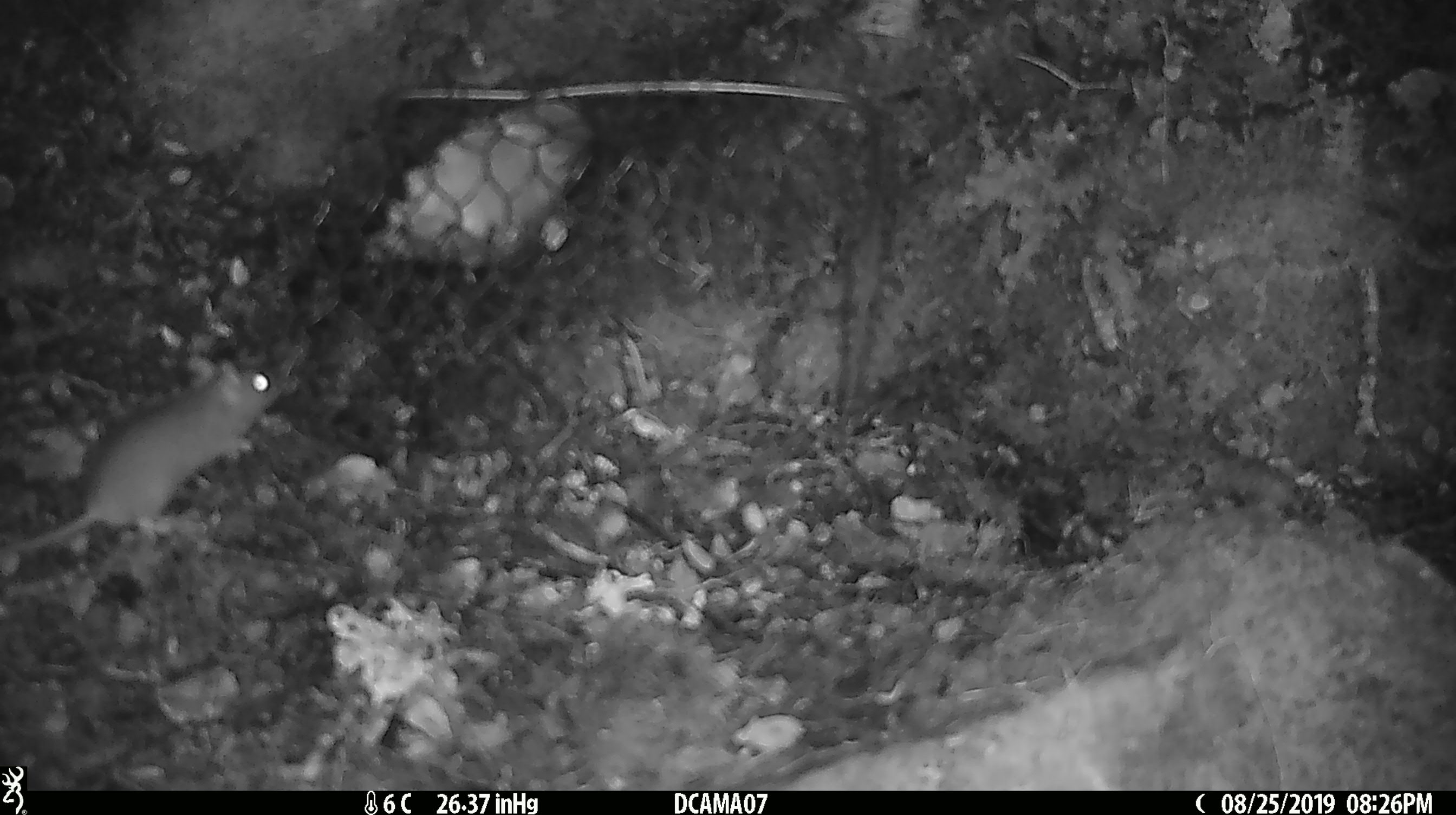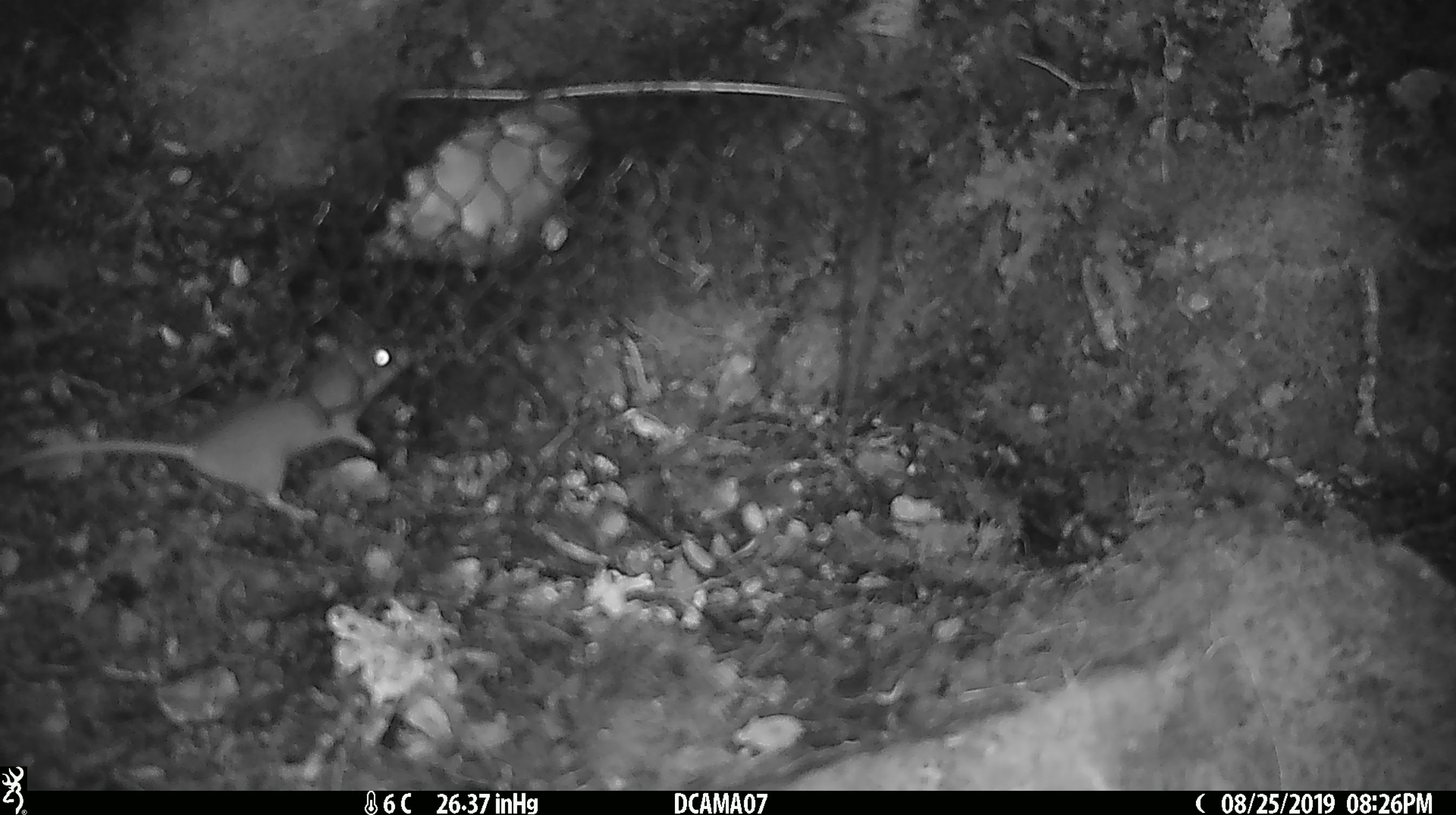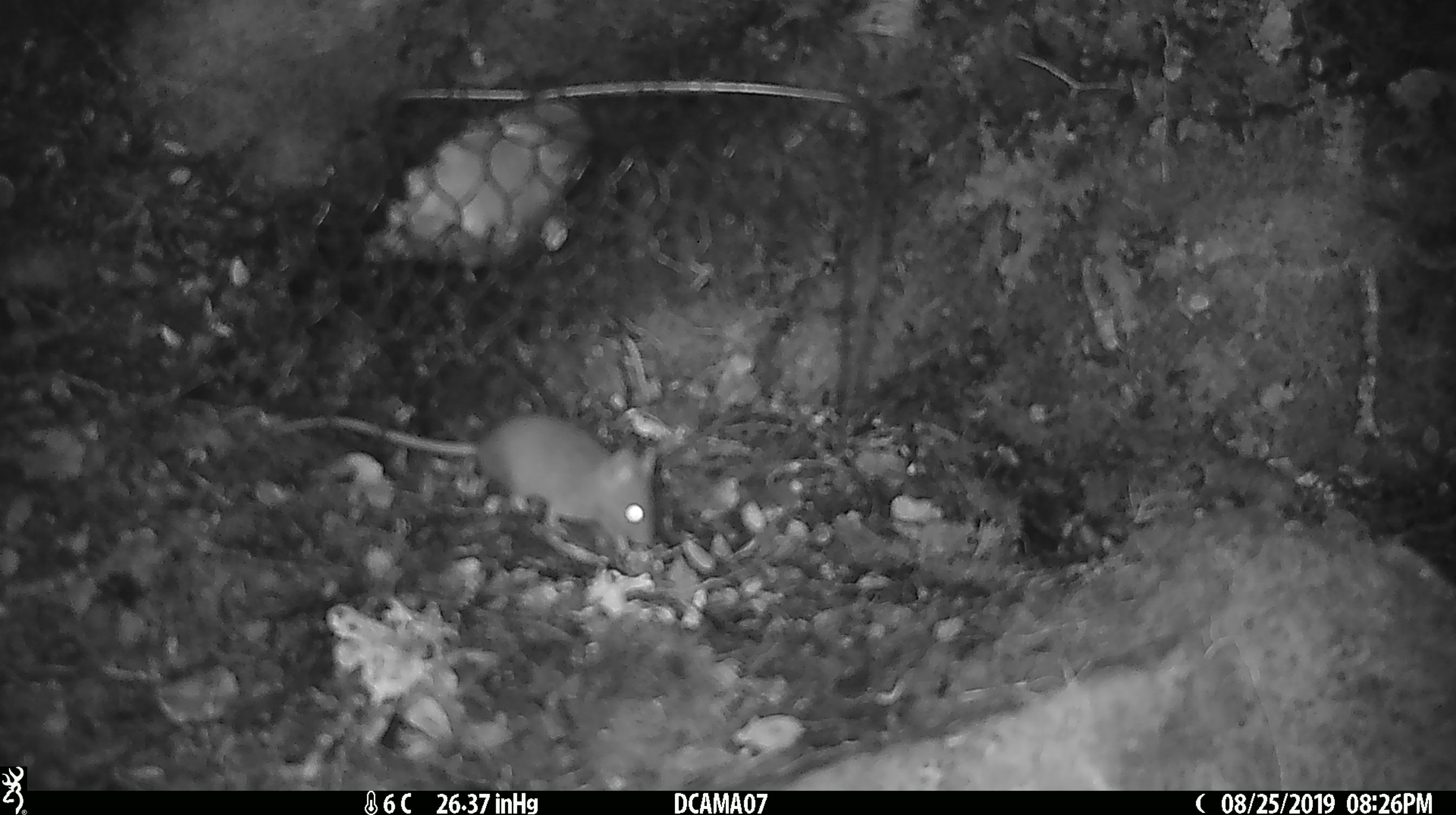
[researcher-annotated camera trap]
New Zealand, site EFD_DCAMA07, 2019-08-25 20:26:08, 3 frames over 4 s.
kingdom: Animalia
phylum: Chordata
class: Mammalia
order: Rodentia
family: Muridae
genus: Mus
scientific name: Mus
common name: mouse